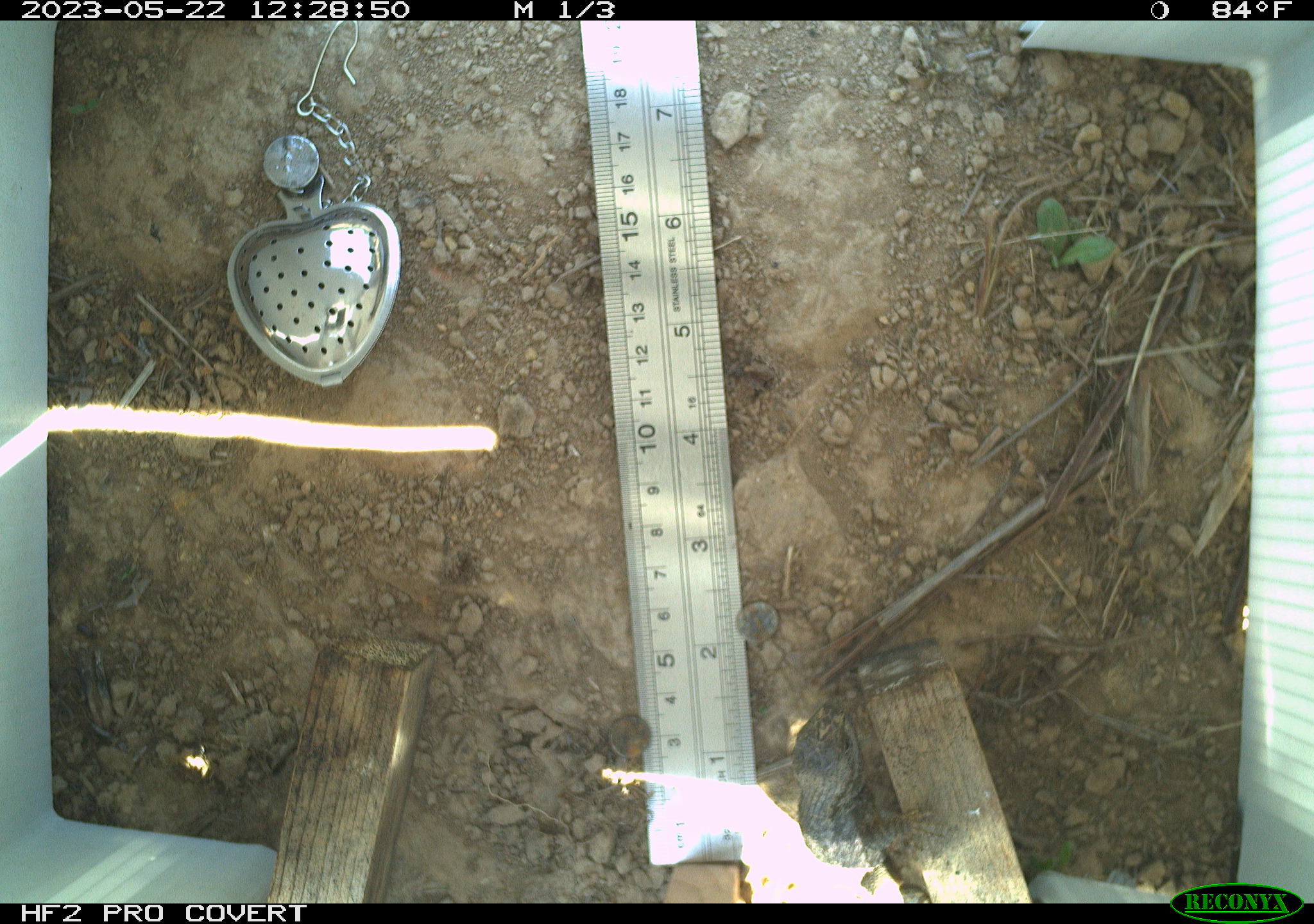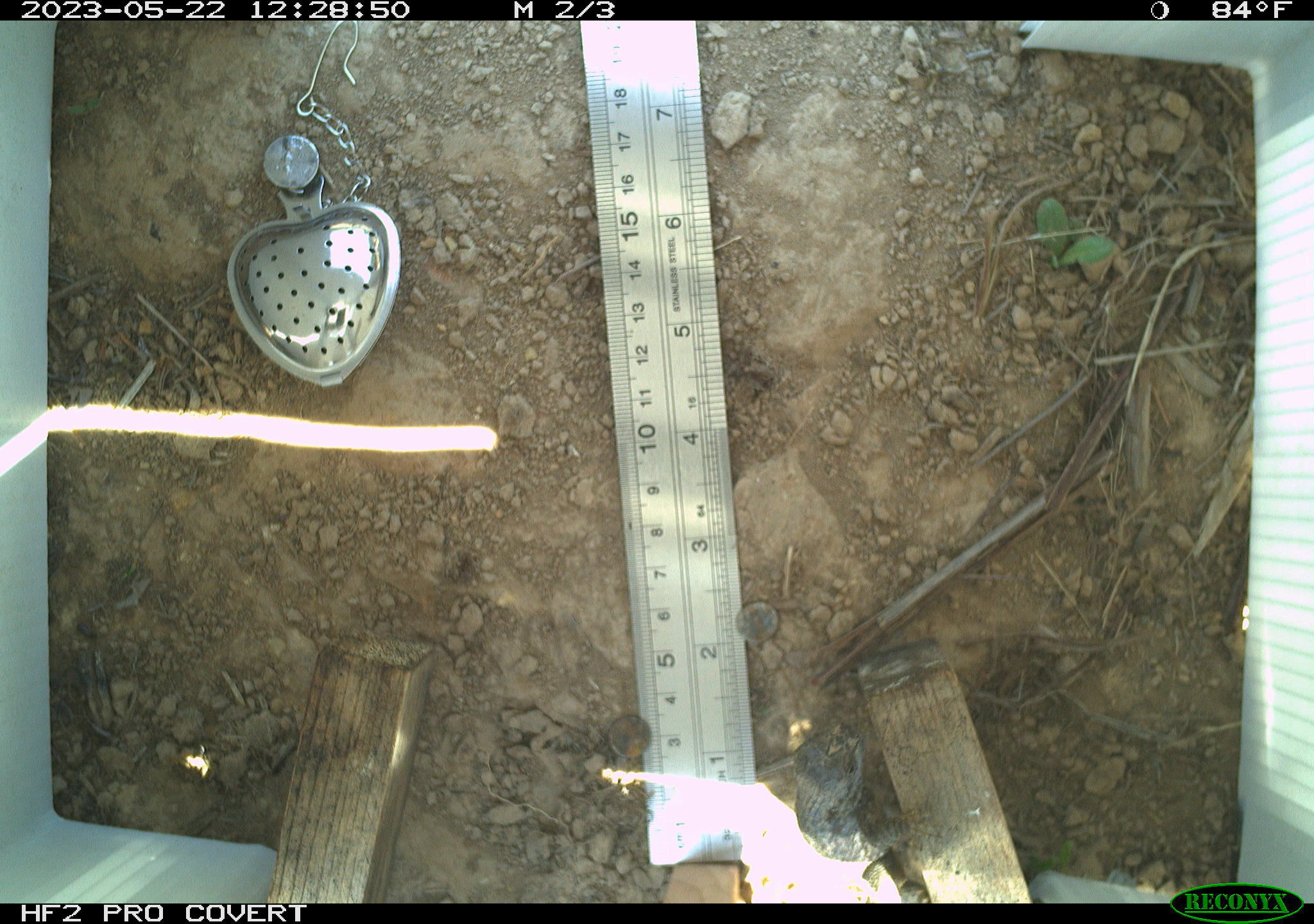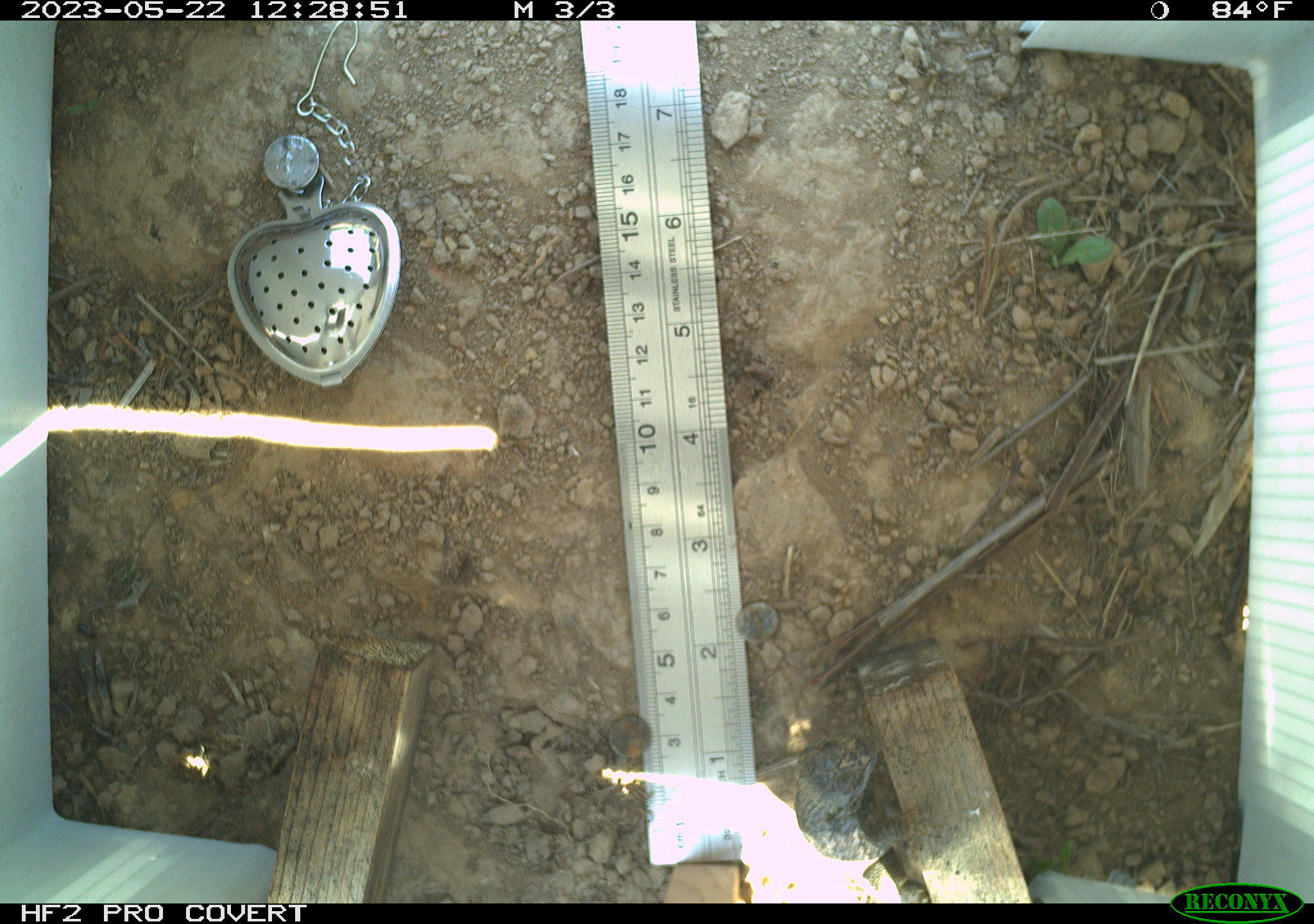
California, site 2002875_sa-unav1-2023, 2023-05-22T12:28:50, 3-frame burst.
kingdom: Animalia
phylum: Chordata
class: Reptilia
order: Squamata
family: Phrynosomatidae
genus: Sceloporus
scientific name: Sceloporus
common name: spiny lizards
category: sceloporus species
Sceloporus species (spiny lizards) (Sceloporus).